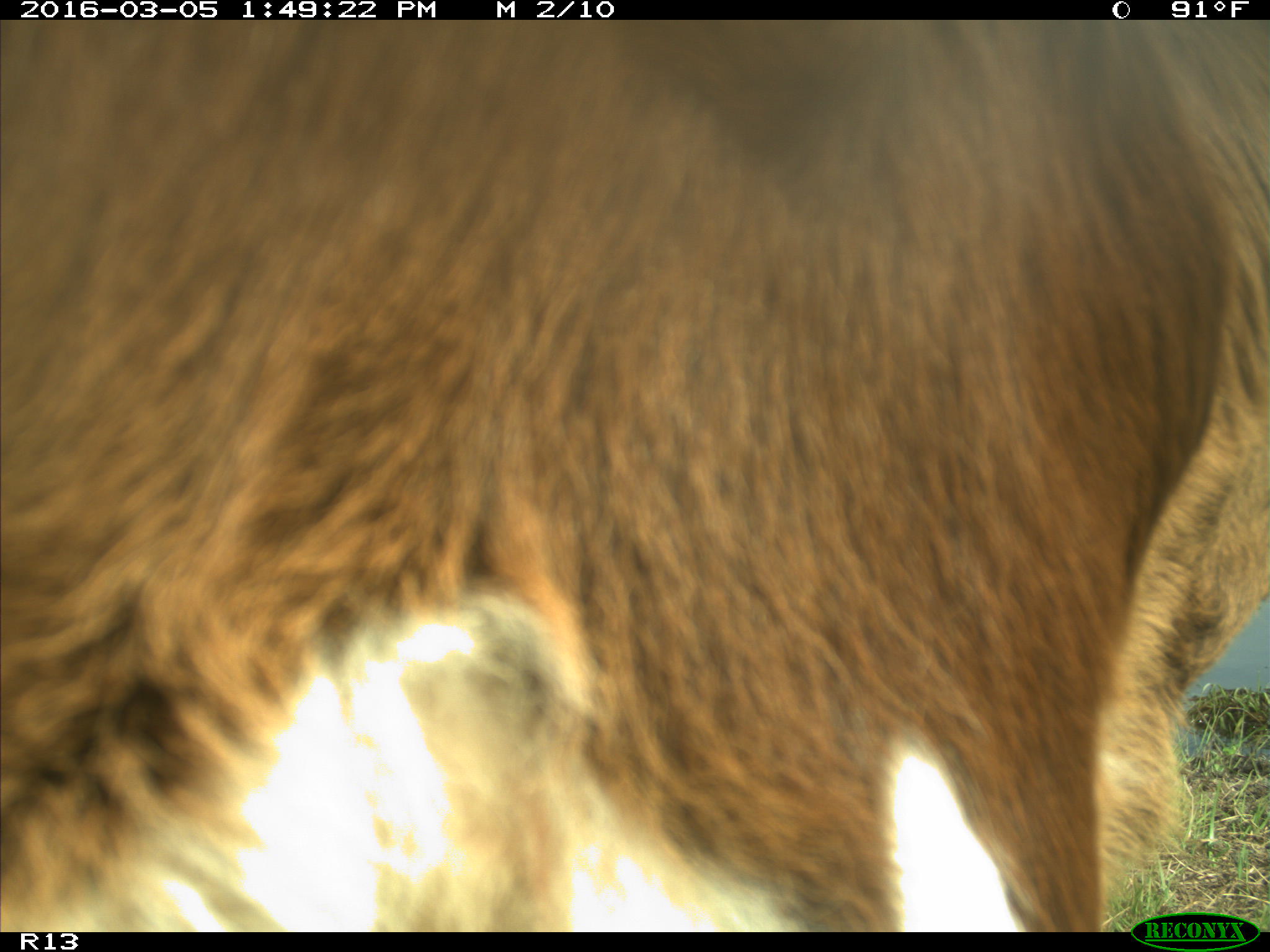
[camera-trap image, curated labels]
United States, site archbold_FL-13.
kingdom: Animalia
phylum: Chordata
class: Mammalia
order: Artiodactyla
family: Bovidae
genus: Bos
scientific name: Bos taurus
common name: domestic cow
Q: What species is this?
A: Bos taurus (domestic cow).